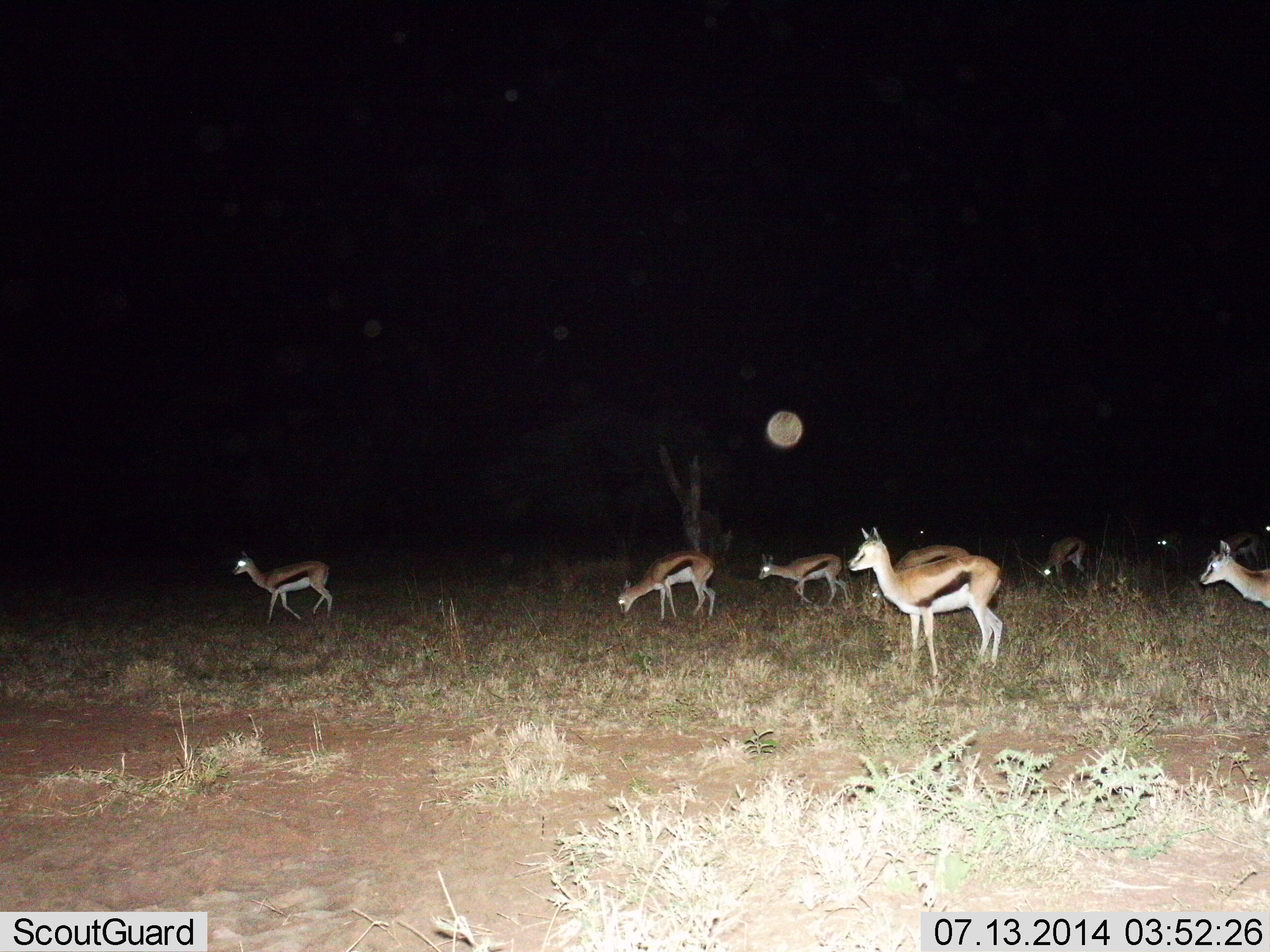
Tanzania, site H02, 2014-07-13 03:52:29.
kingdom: Animalia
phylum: Chordata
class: Mammalia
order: Artiodactyla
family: Bovidae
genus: Eudorcas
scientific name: Eudorcas thomsonii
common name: thomson's gazelle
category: gazellethomsons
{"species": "gazellethomsons (thomson's gazelle) (Eudorcas thomsonii)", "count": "8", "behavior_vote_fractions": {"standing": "60%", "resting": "0%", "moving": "70%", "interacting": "0%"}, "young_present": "10%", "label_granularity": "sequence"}